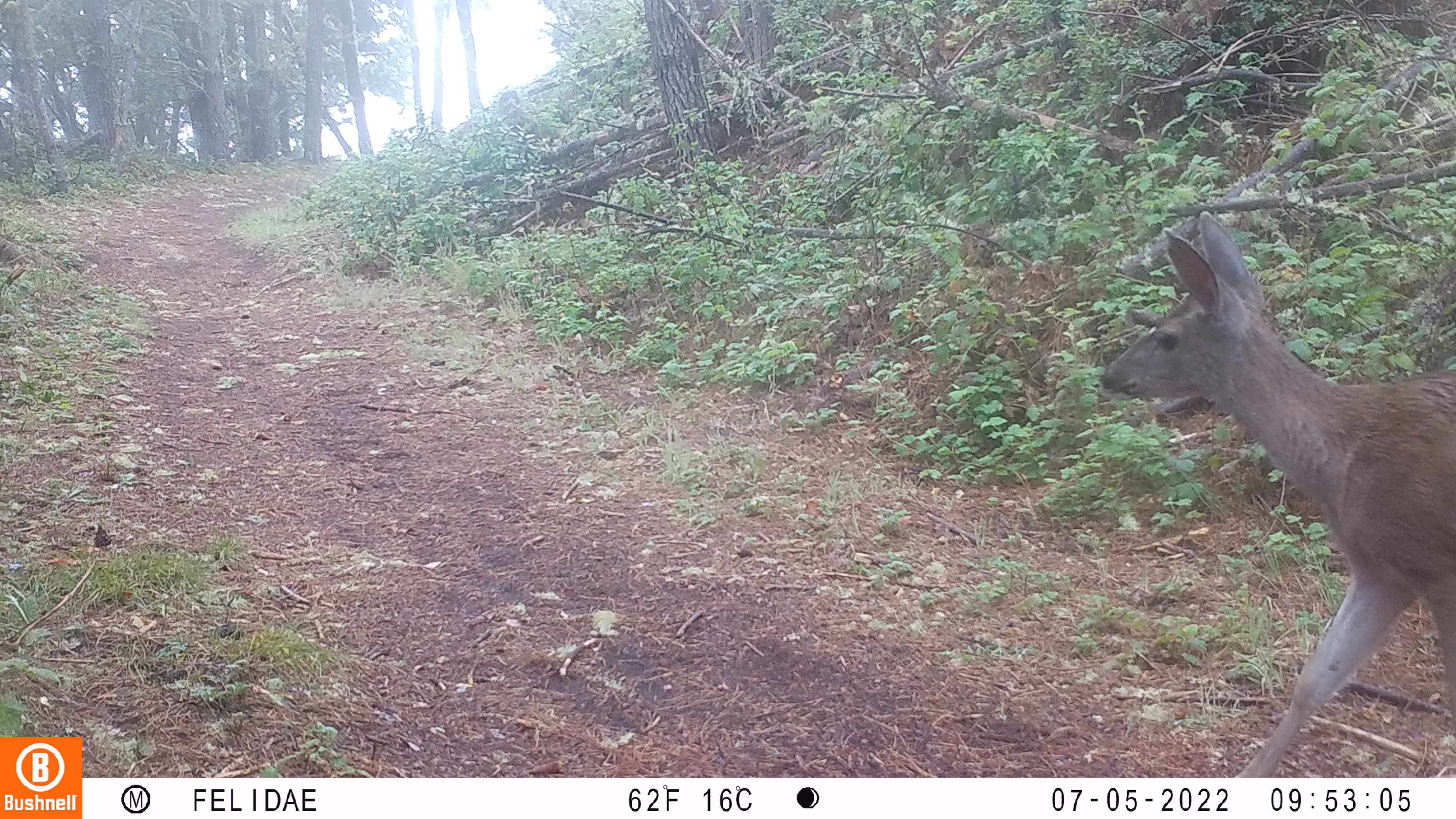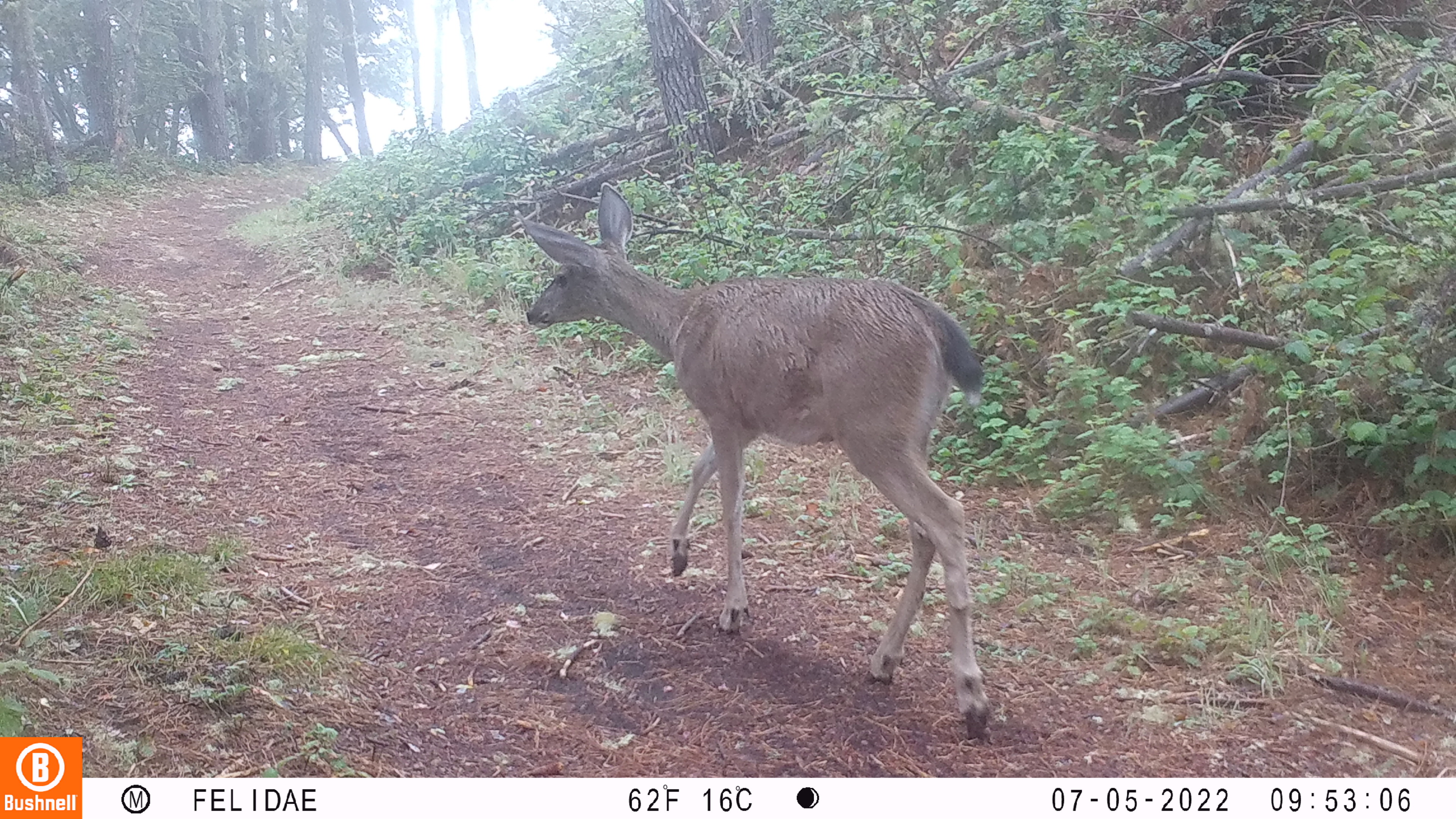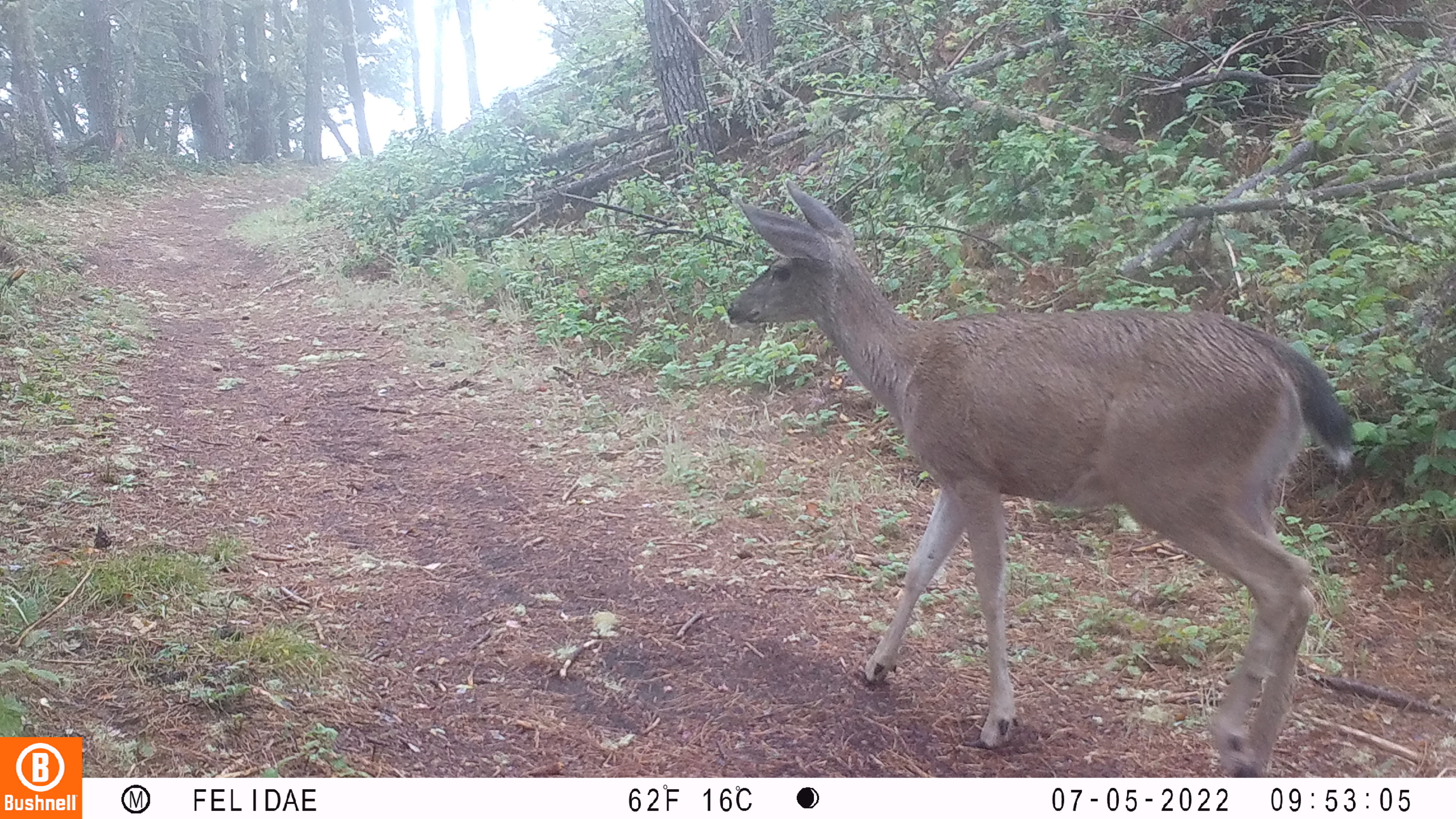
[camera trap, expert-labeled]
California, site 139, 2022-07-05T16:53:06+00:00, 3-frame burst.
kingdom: Animalia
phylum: Chordata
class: Mammalia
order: Artiodactyla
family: Cervidae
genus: Odocoileus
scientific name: Odocoileus hemionus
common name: mule deer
Mule deer (Odocoileus hemionus).